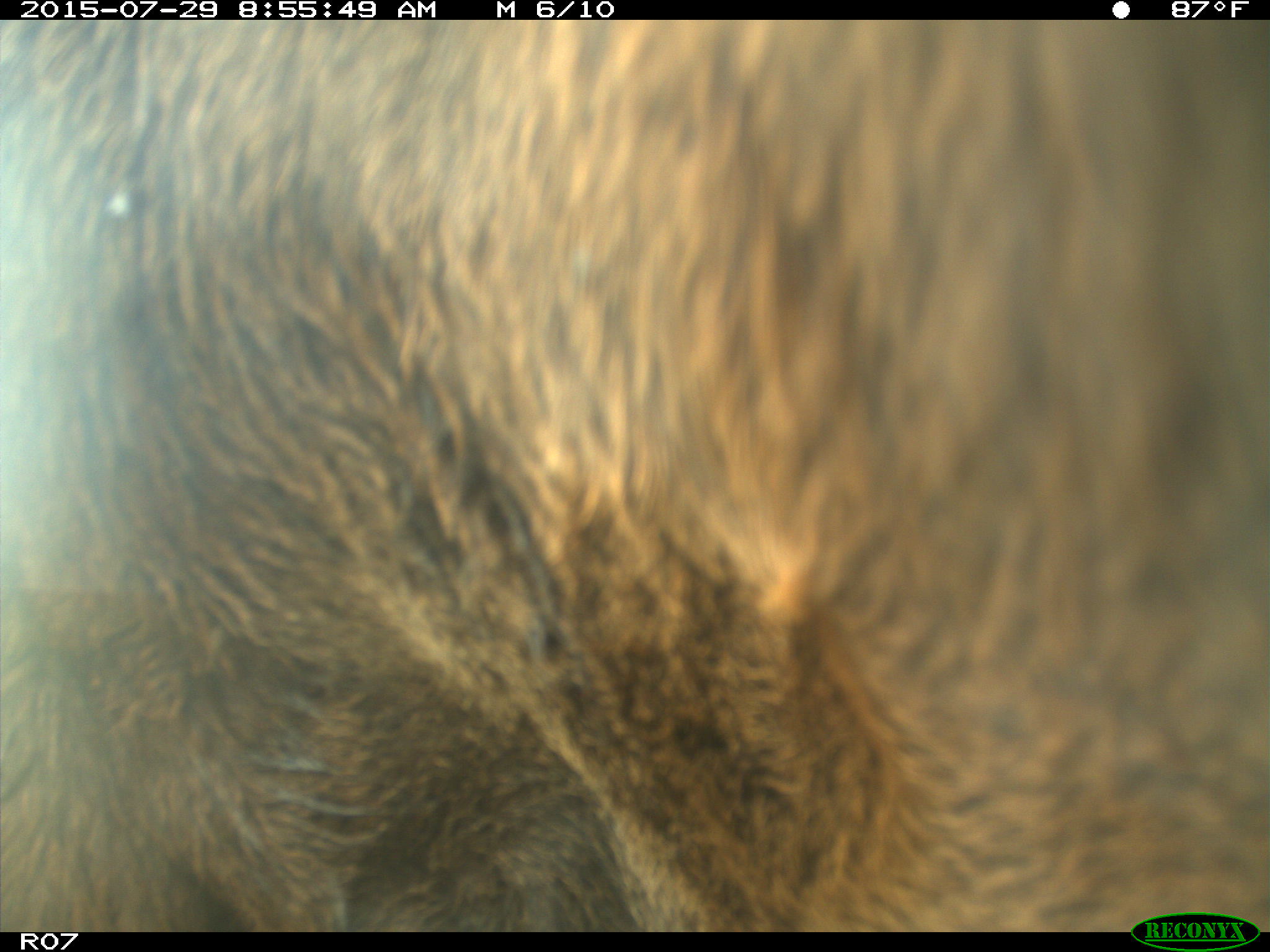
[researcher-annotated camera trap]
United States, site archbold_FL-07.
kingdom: Animalia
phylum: Chordata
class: Mammalia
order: Artiodactyla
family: Bovidae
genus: Bos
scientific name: Bos taurus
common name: domestic cow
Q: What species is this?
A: Bos taurus (domestic cow).